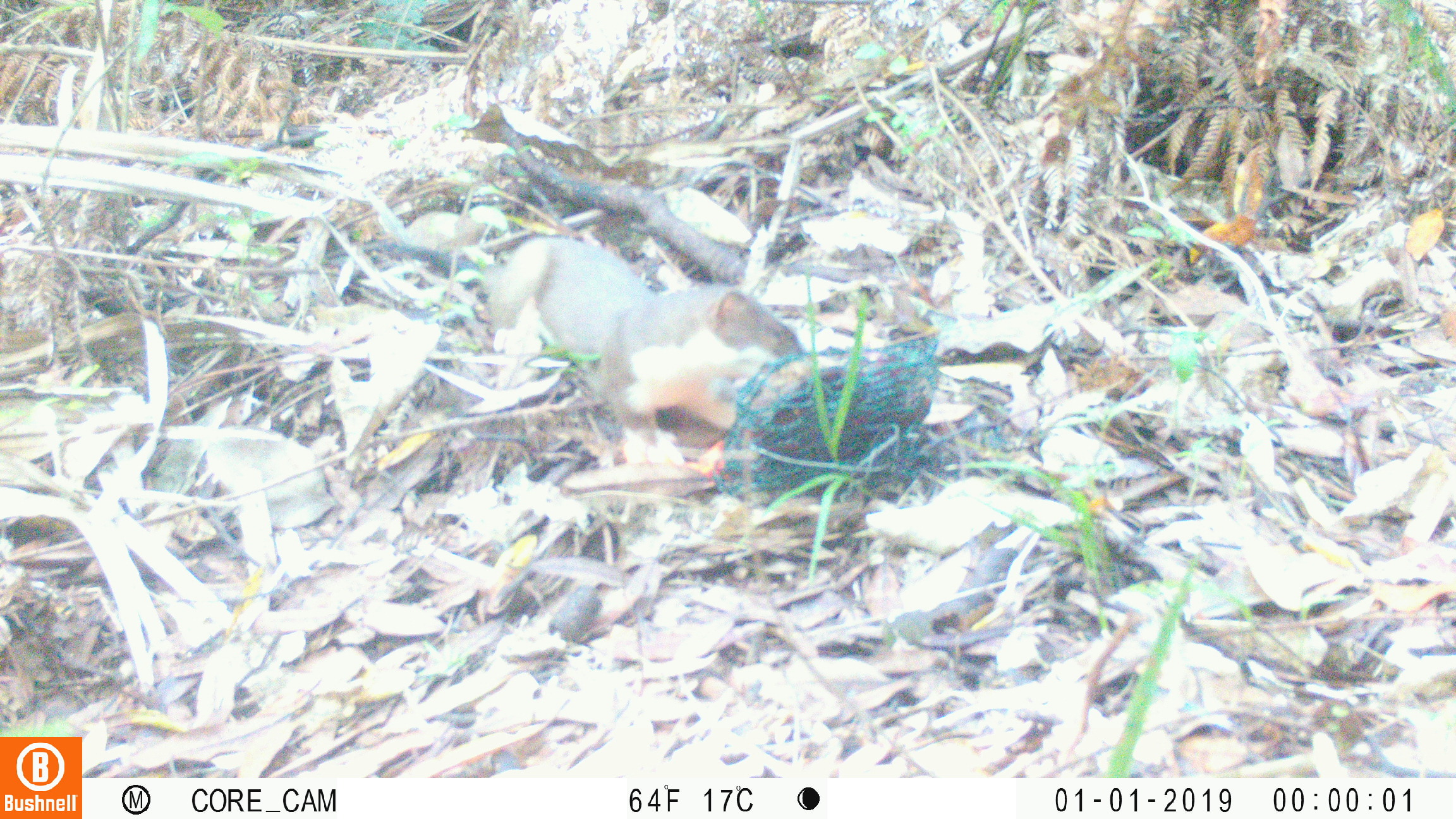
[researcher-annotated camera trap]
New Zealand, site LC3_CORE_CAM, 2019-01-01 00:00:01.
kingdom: Animalia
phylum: Chordata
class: Mammalia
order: Carnivora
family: Mustelidae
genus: Mustela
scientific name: Mustela erminea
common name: stoat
Stoat (Mustela erminea).